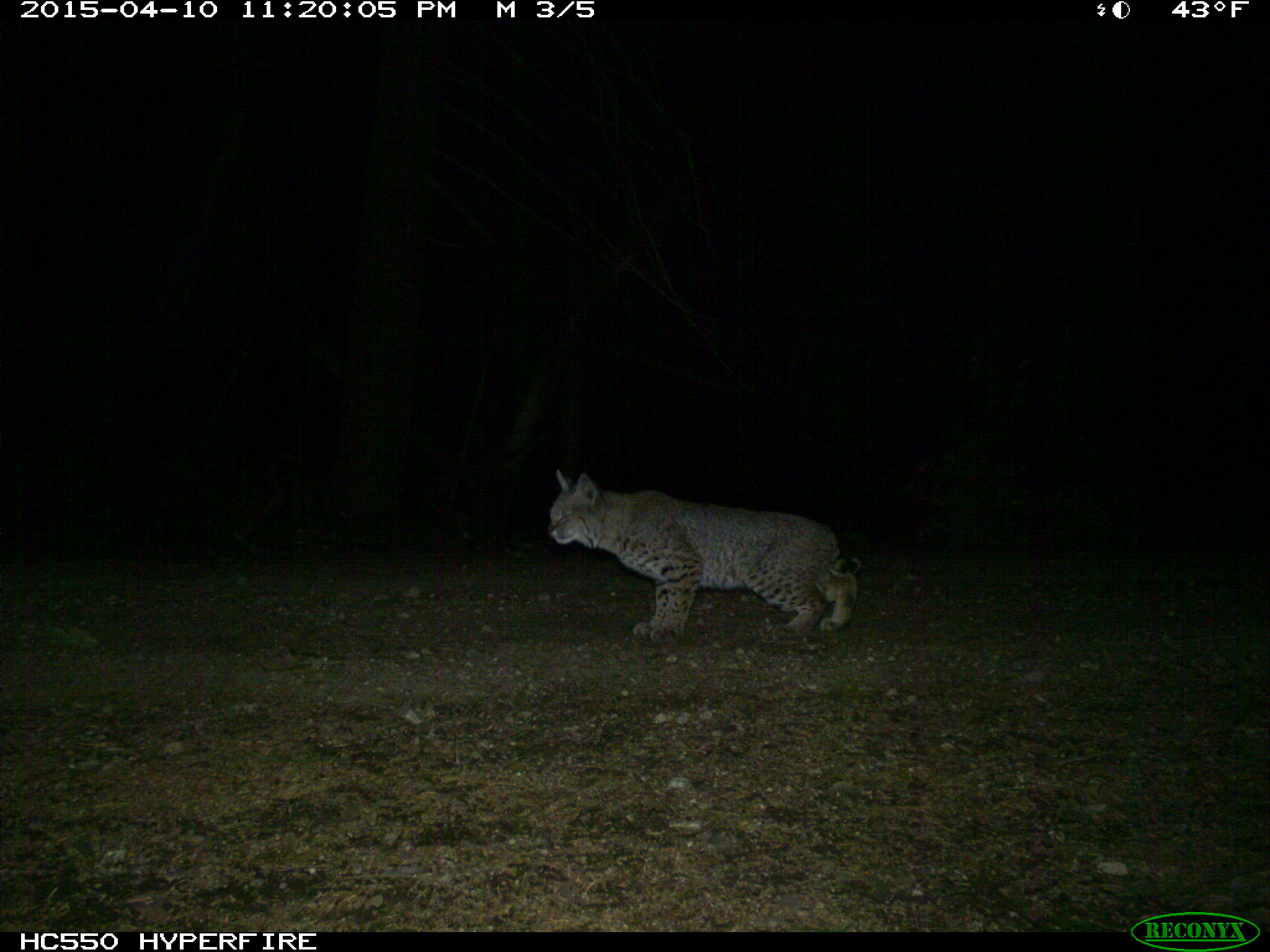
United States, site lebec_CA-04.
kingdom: Animalia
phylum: Chordata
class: Mammalia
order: Carnivora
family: Felidae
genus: Lynx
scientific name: Lynx rufus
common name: bobcat